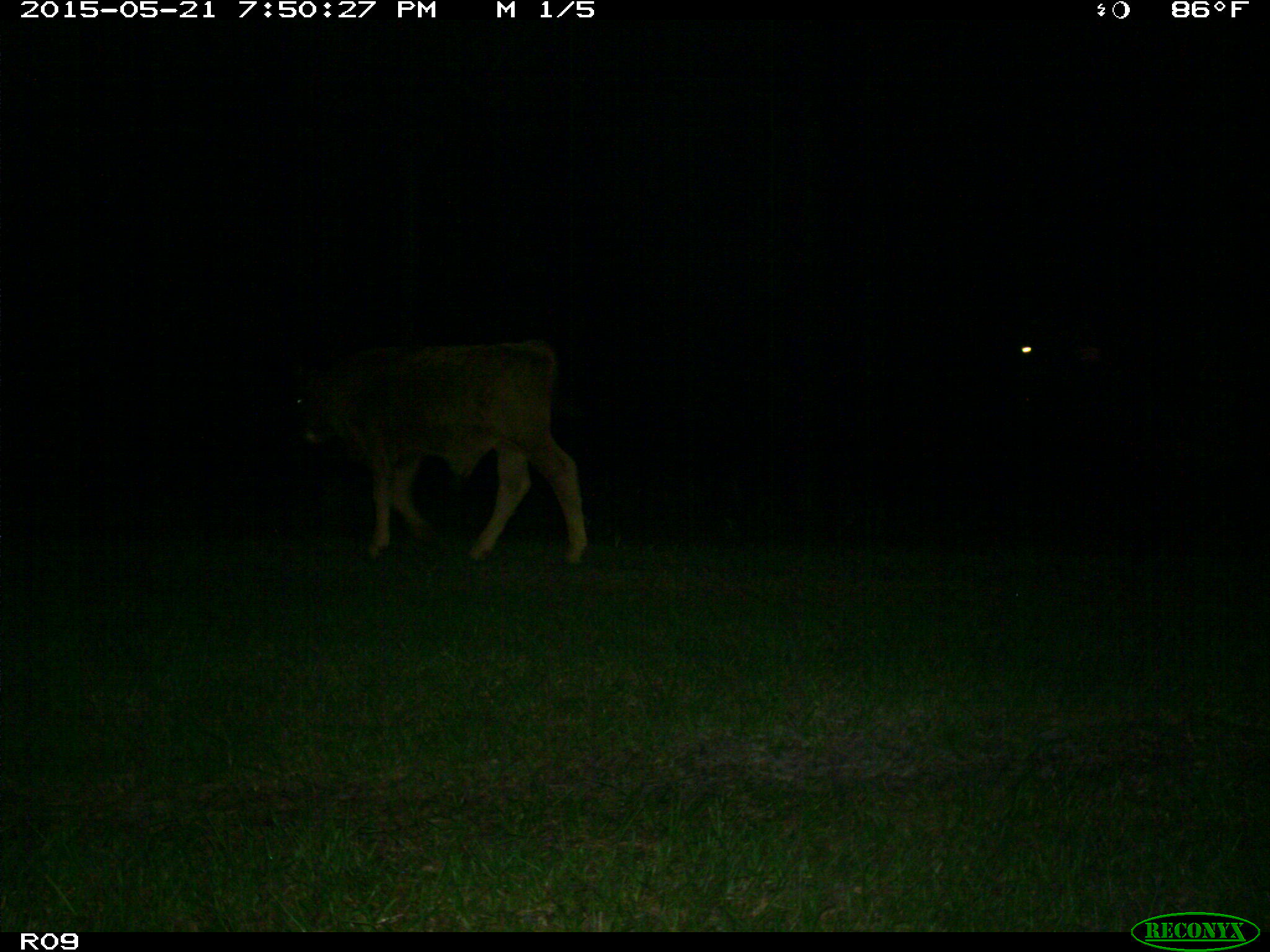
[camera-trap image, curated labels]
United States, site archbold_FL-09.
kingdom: Animalia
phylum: Chordata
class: Mammalia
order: Artiodactyla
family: Bovidae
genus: Bos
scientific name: Bos taurus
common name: domestic cow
Bos taurus (domestic cow).